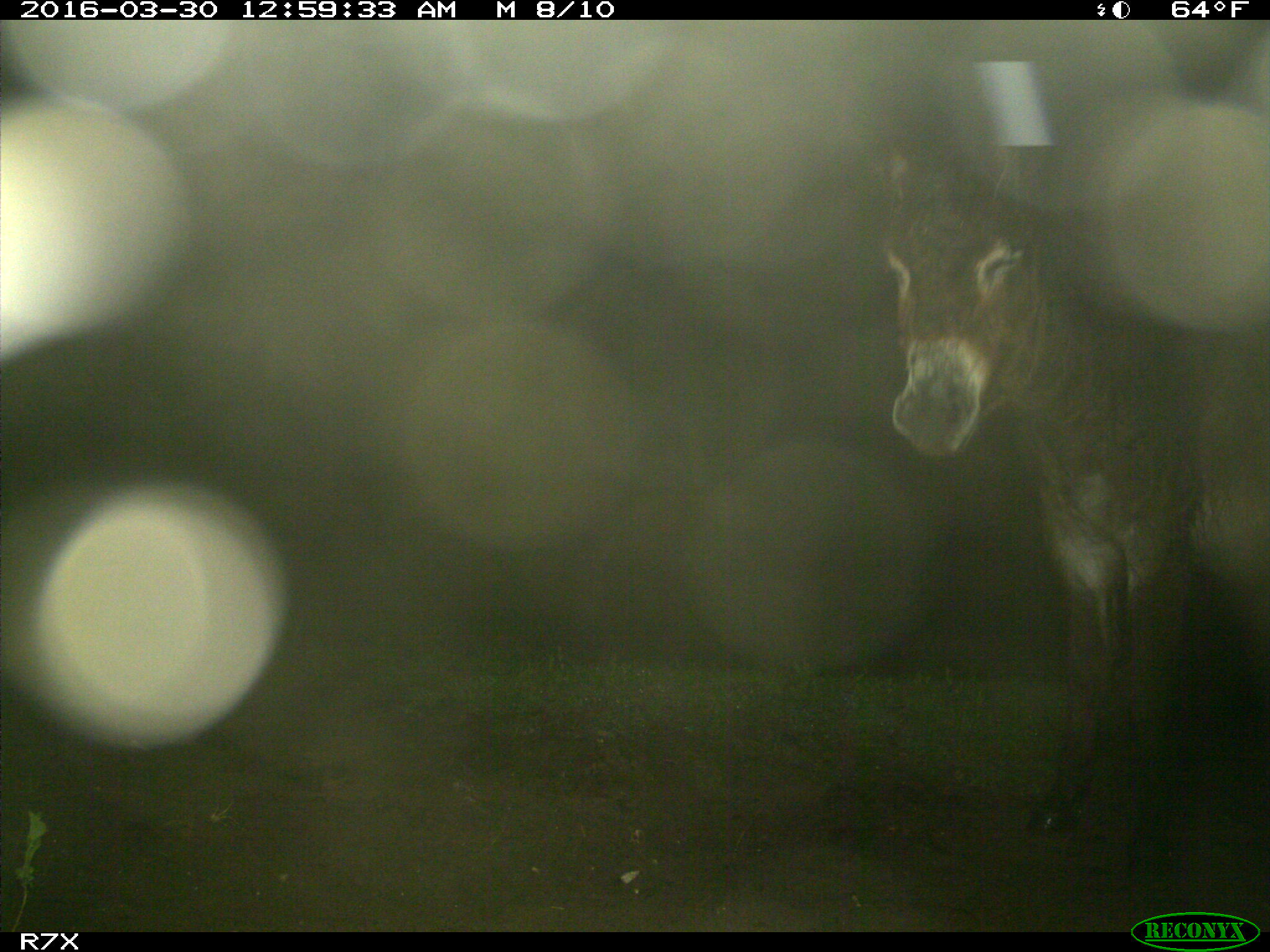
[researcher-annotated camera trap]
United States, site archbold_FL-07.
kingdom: Animalia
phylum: Chordata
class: Mammalia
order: Perissodactyla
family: Equidae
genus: Equus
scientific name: Equus africanus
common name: african wild ass